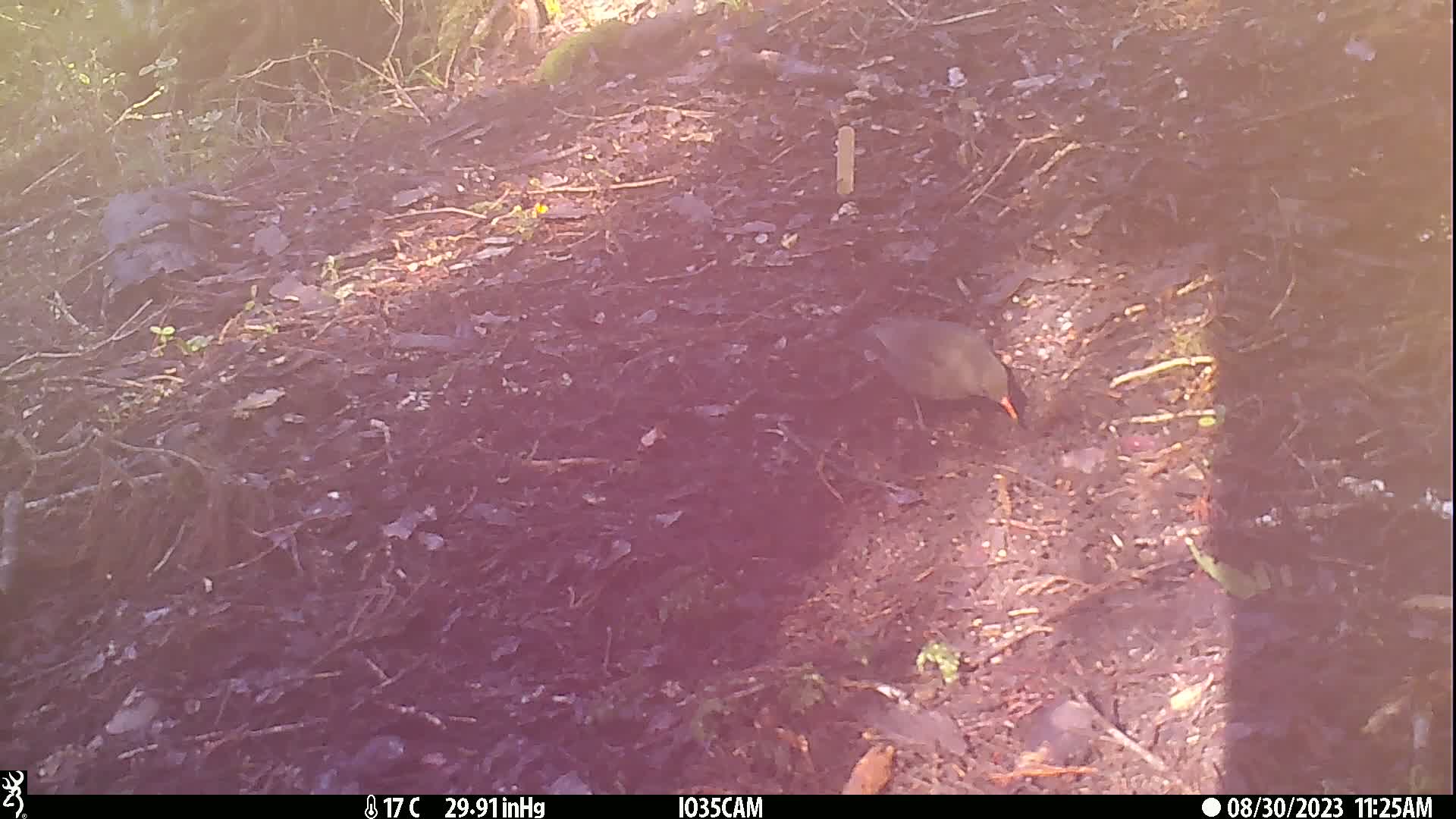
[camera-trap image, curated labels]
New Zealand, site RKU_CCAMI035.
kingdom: Animalia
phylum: Chordata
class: Aves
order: Passeriformes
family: Turdidae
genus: Turdus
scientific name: Turdus merula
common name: eurasian blackbird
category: blackbird